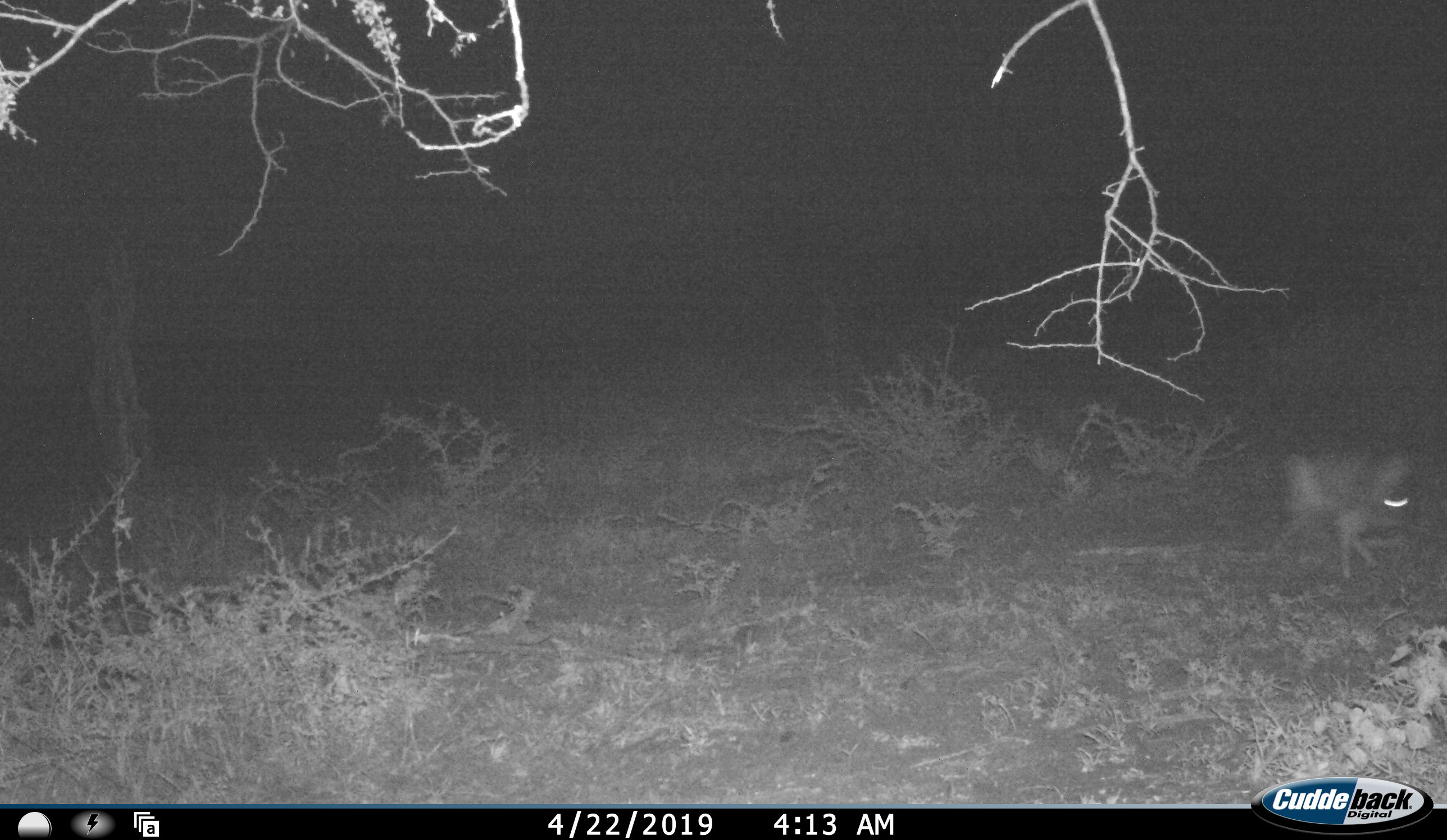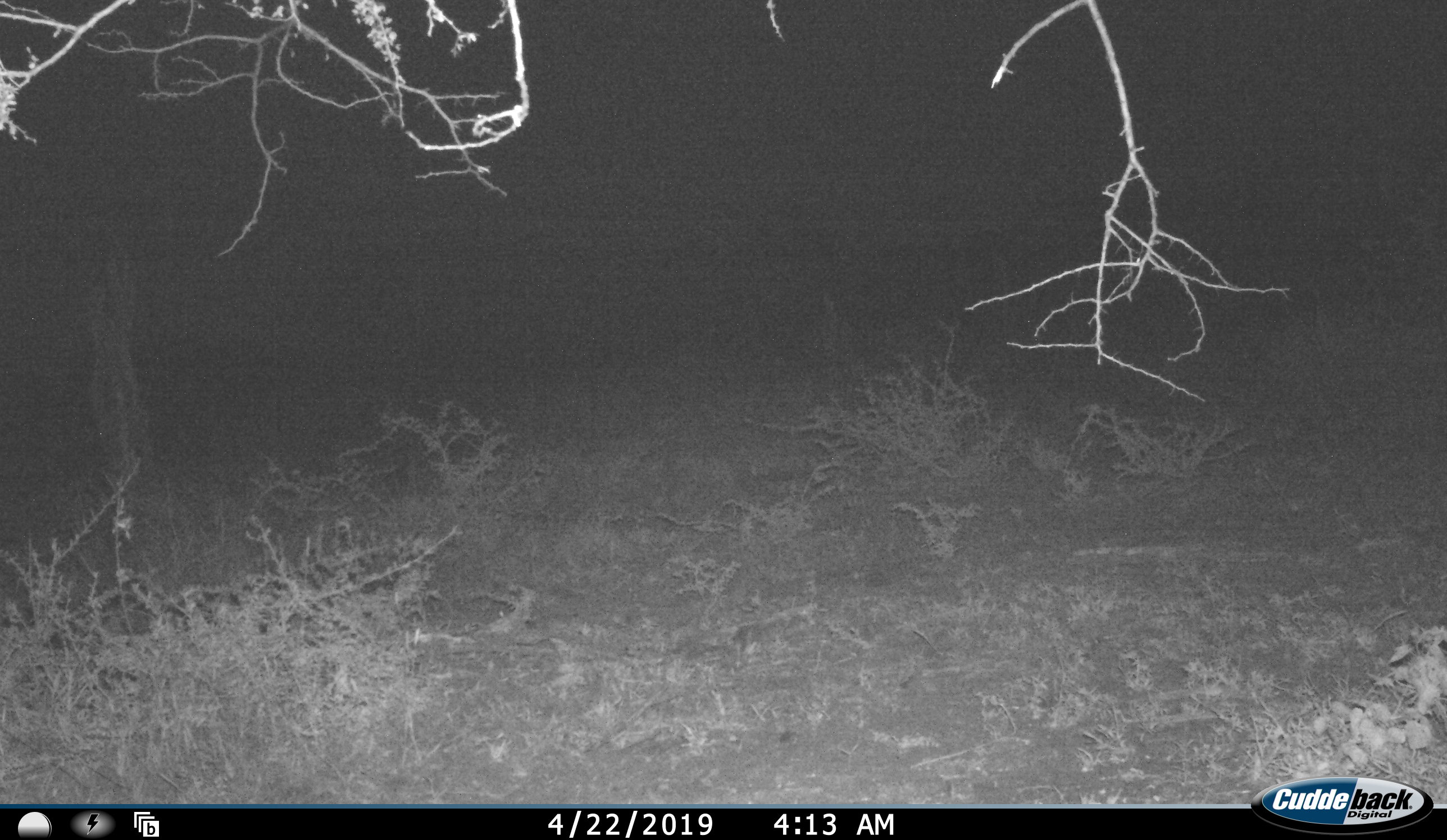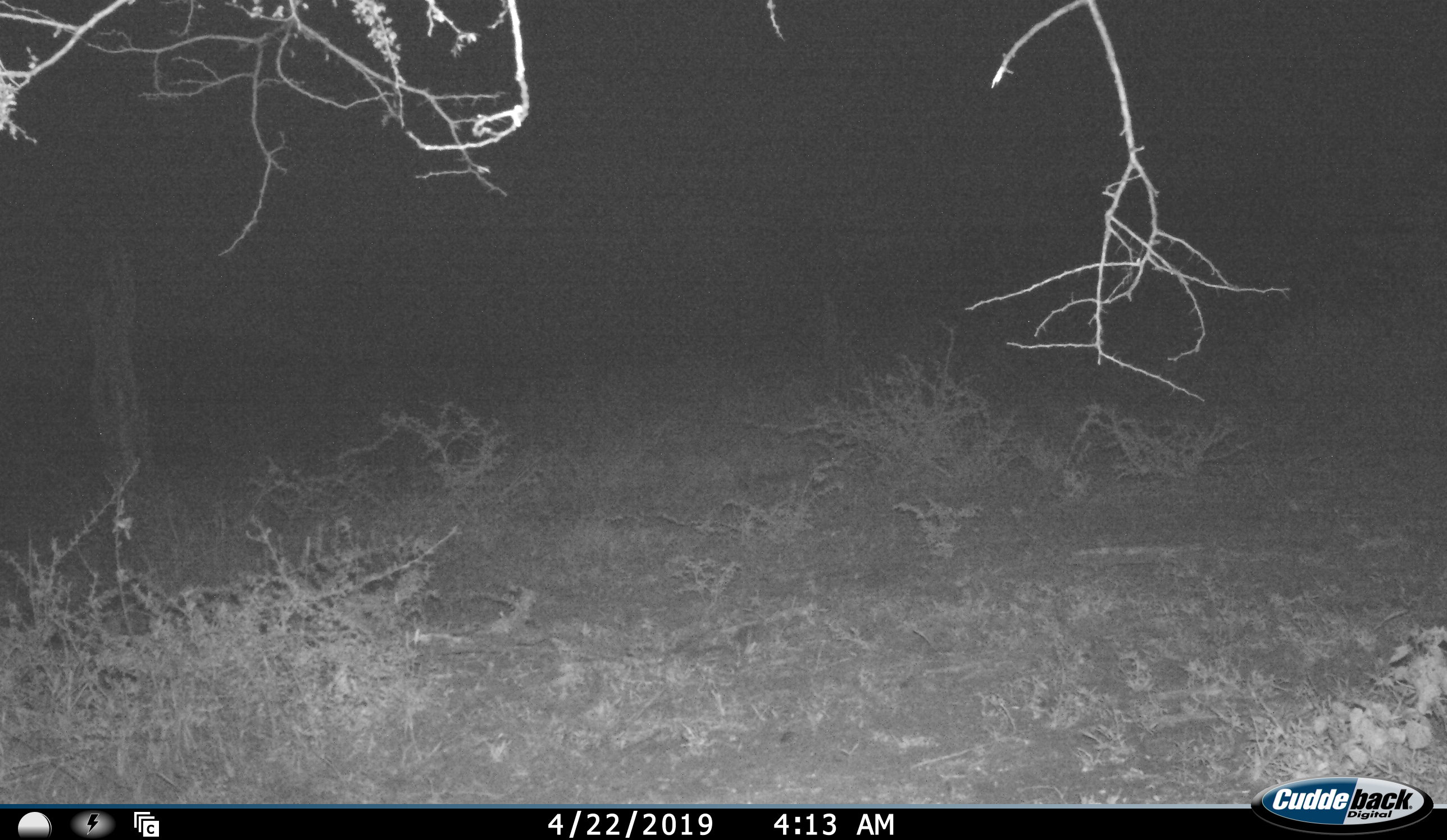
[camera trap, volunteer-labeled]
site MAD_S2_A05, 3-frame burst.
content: unidentified animal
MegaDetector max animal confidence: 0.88